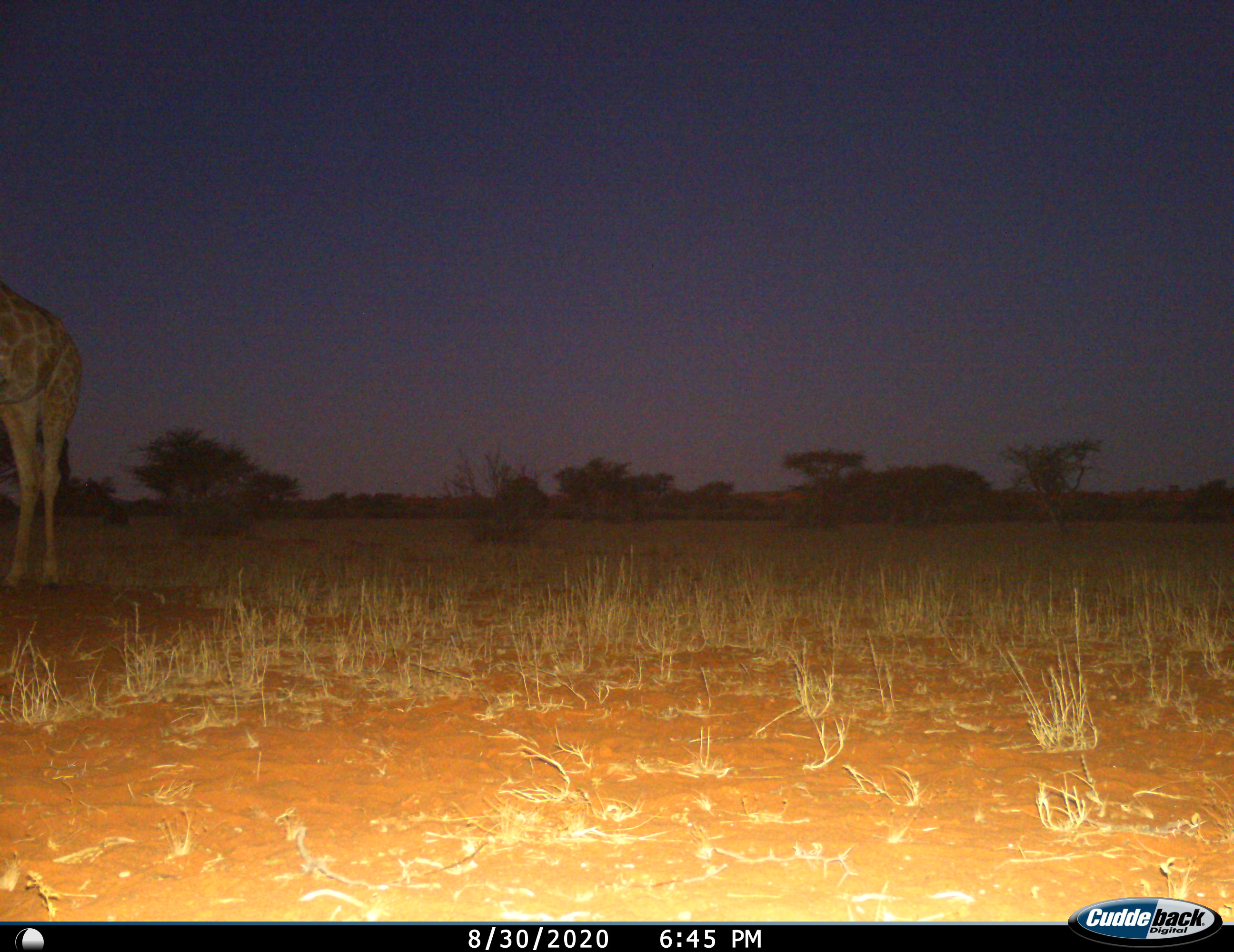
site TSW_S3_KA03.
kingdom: Animalia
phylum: Chordata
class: Mammalia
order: Artiodactyla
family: Giraffidae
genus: Giraffa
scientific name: Giraffa camelopardalis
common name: giraffe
Giraffe (Giraffa camelopardalis), count 1. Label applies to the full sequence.